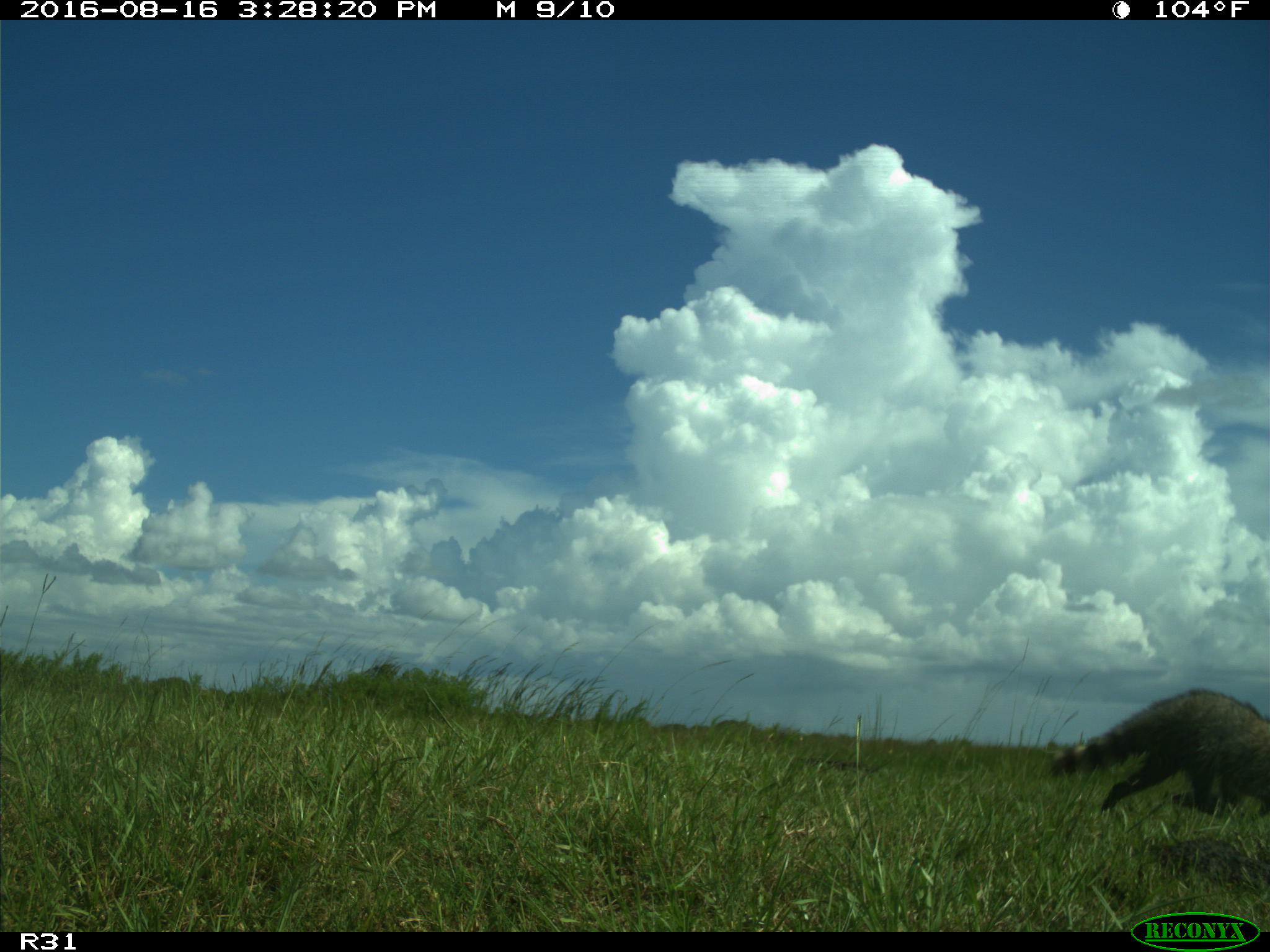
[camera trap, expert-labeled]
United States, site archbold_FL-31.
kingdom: Animalia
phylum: Chordata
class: Mammalia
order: Carnivora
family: Procyonidae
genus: Procyon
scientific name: Procyon lotor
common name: common raccoon